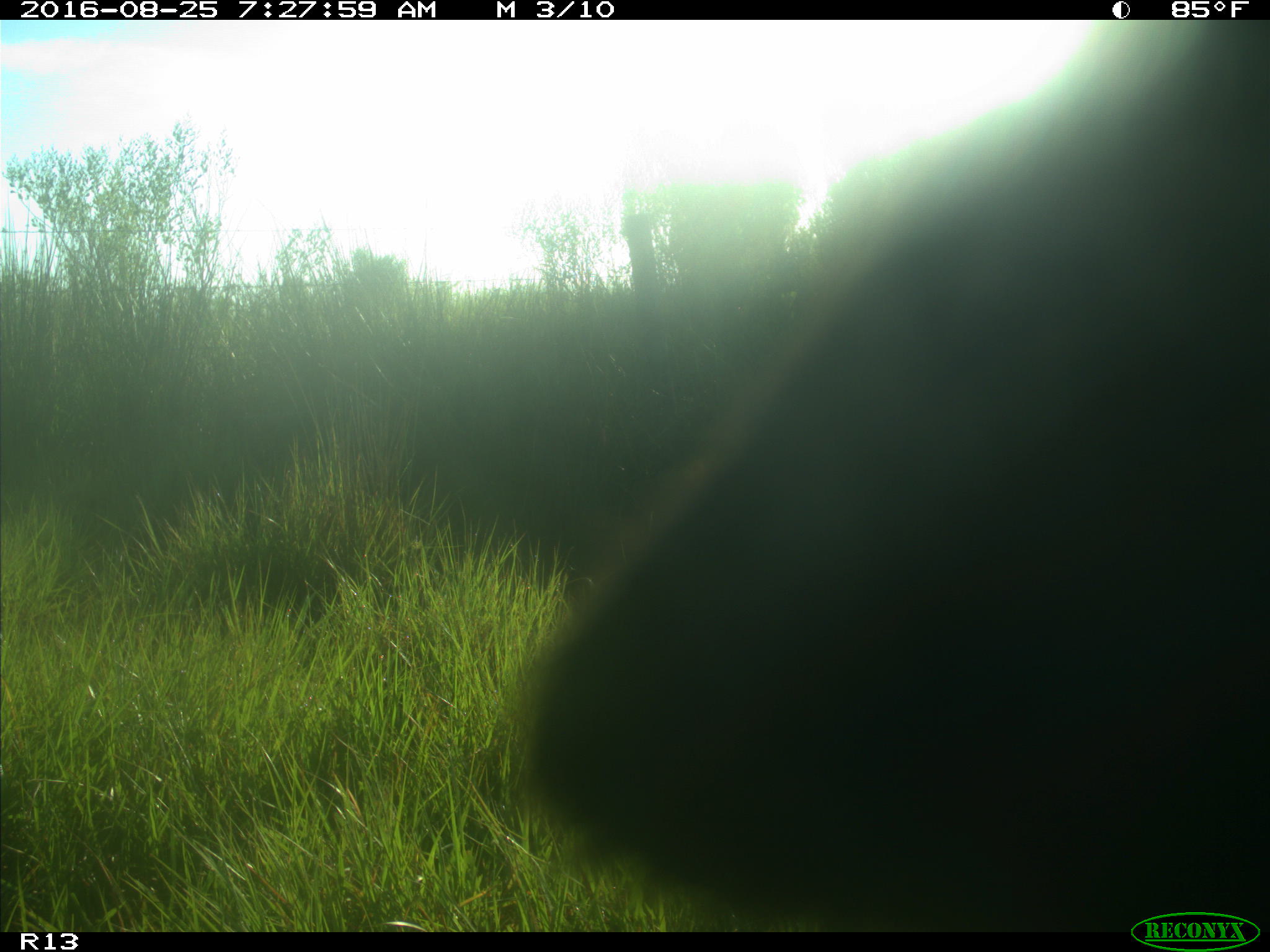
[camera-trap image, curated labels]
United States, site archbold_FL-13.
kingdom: Animalia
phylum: Chordata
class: Mammalia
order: Artiodactyla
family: Bovidae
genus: Bos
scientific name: Bos taurus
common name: domestic cow